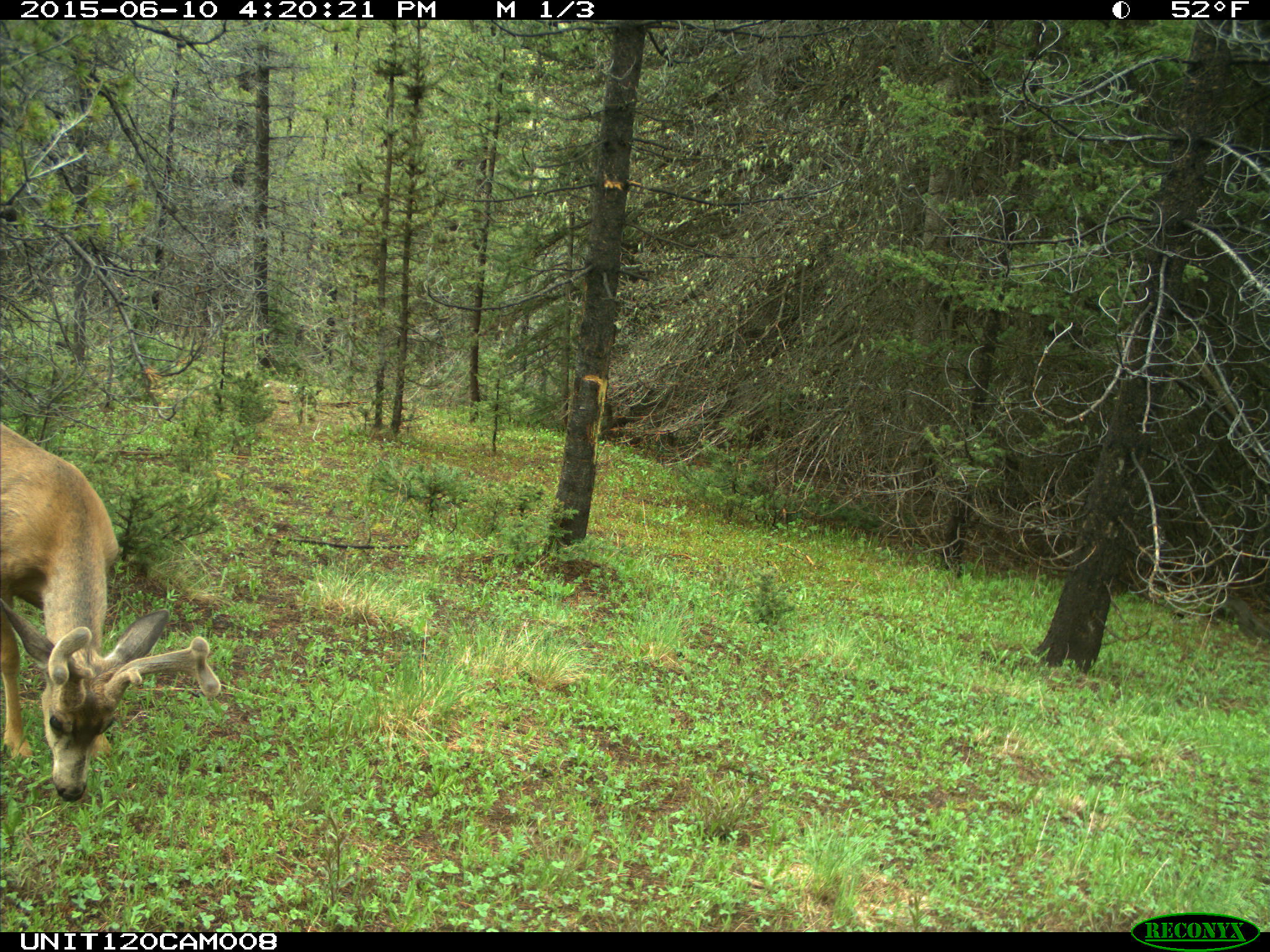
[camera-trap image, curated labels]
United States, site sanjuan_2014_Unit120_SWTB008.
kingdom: Animalia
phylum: Chordata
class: Mammalia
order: Artiodactyla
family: Cervidae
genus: Odocoileus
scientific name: Odocoileus hemionus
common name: mule deer